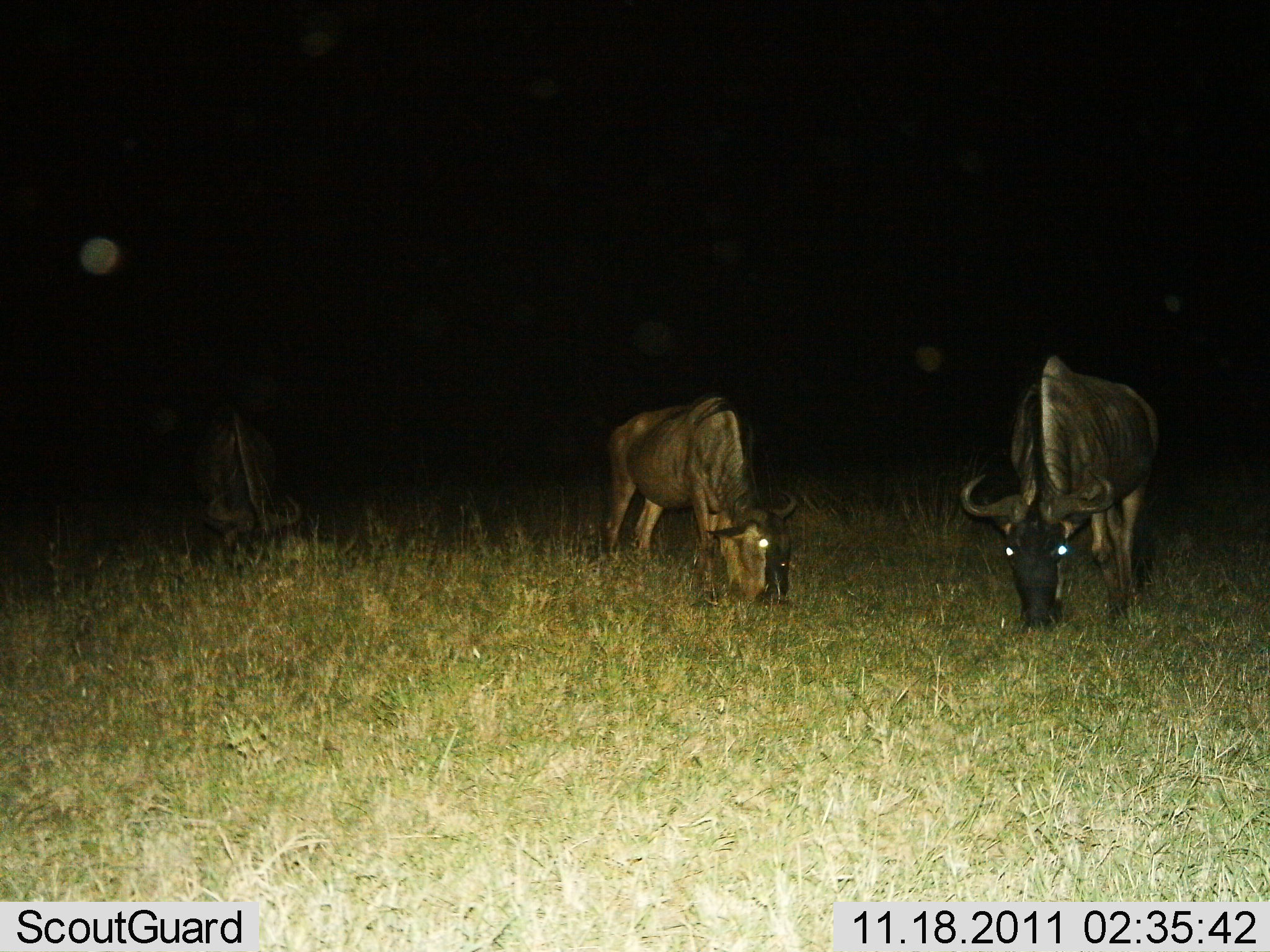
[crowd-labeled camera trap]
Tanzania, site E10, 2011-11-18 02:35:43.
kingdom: Animalia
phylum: Chordata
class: Mammalia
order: Artiodactyla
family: Bovidae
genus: Connochaetes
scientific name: Connochaetes taurinus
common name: blue wildebeest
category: wildebeest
Wildebeest (blue wildebeest) (Connochaetes taurinus), count 3. Behavior (volunteer vote fractions): standing 19%, resting 0%, moving 0%, interacting 0%. Young present (vote fraction): 0%. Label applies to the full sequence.